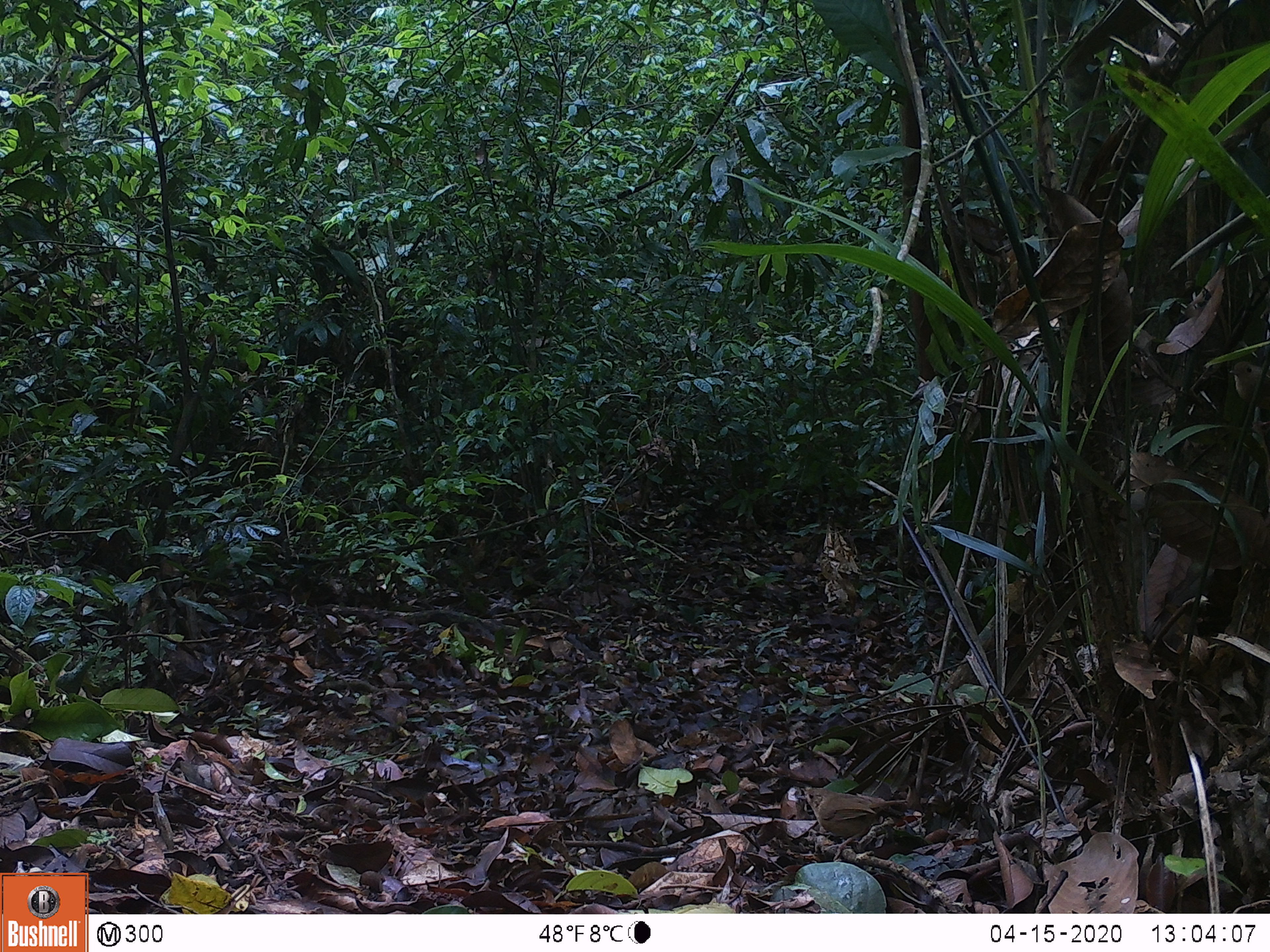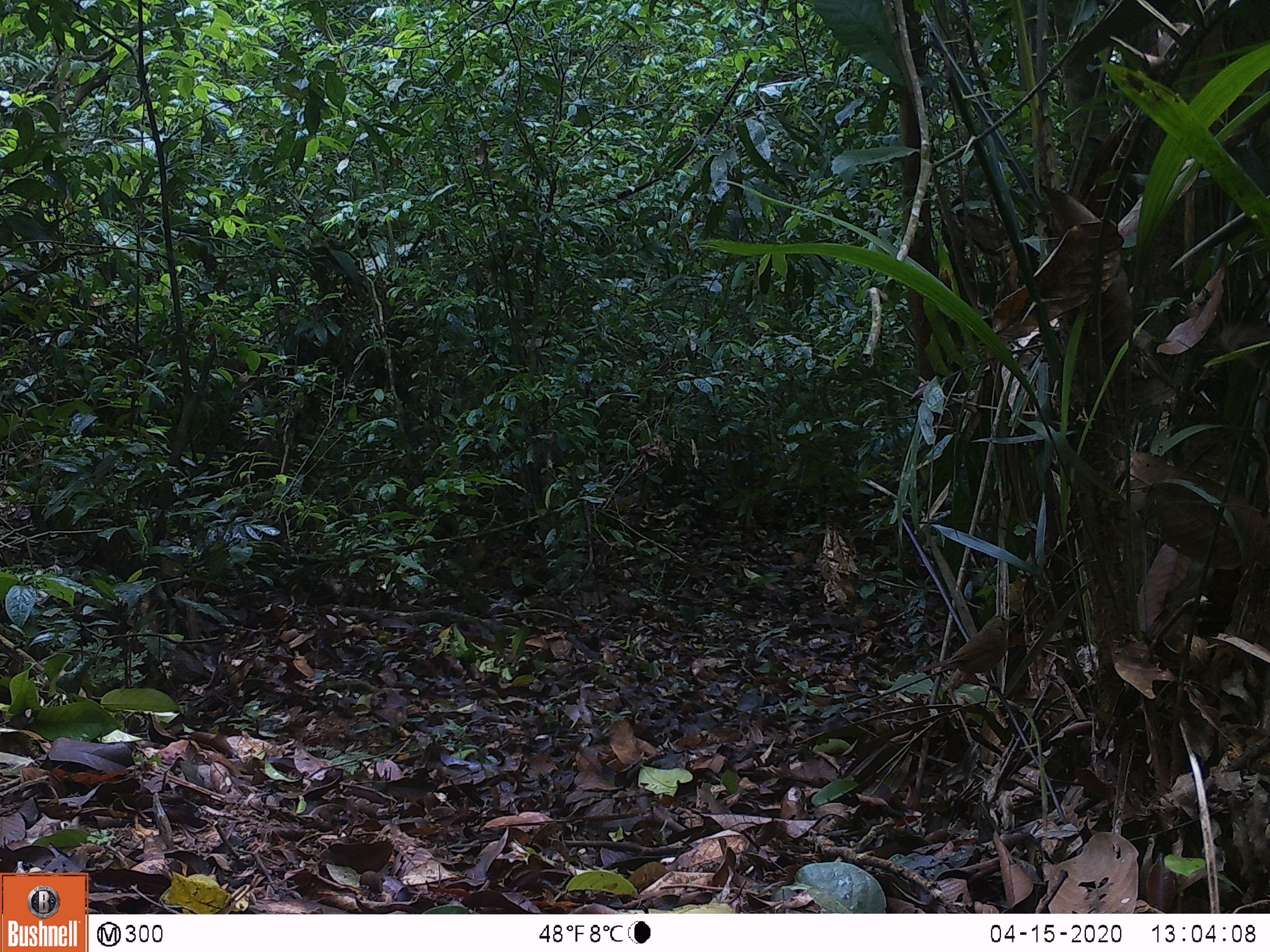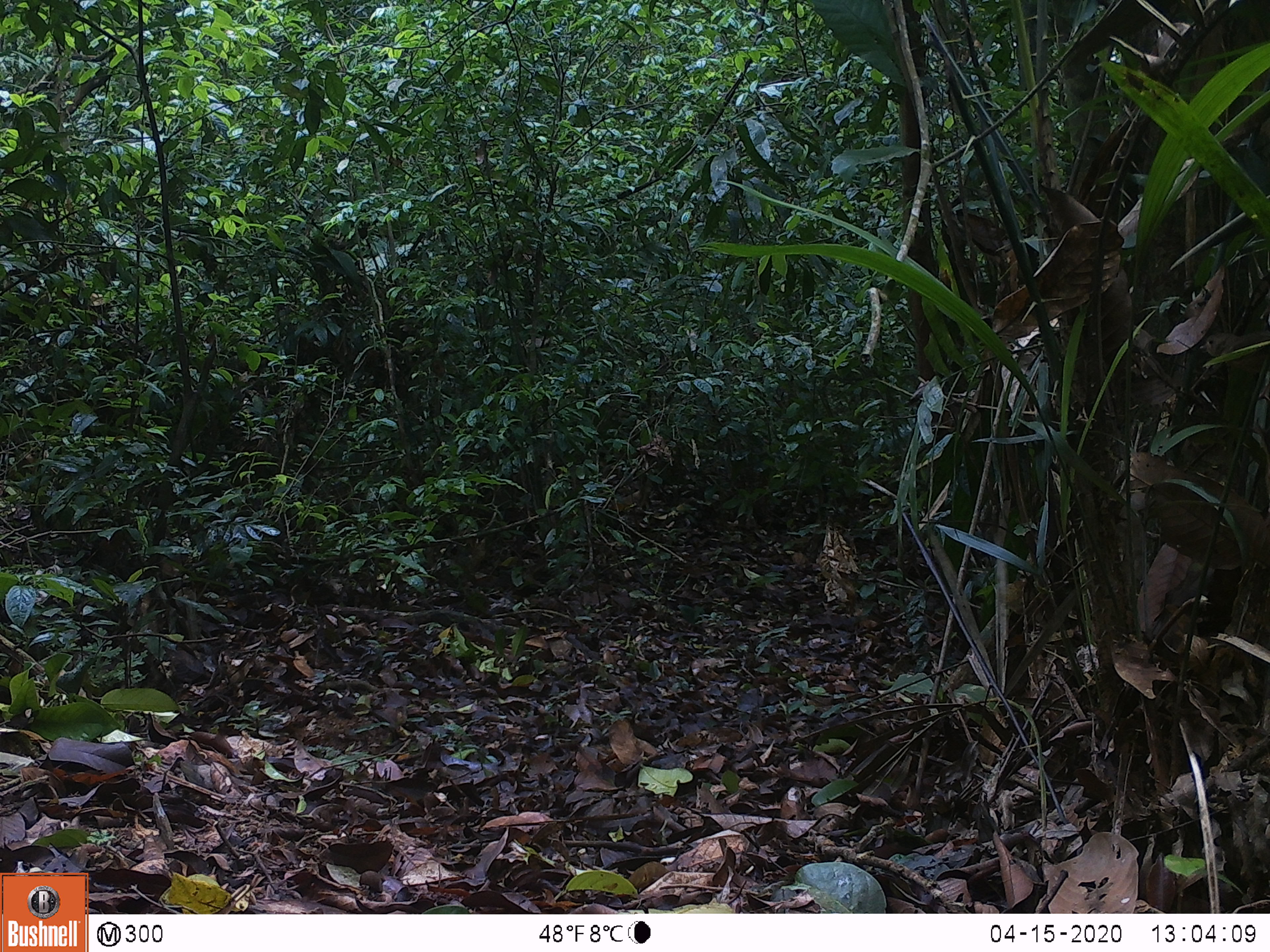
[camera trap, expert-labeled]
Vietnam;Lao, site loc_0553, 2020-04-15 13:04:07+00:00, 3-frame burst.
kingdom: Animalia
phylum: Chordata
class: Aves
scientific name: Aves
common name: bird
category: unidentified bird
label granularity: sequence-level